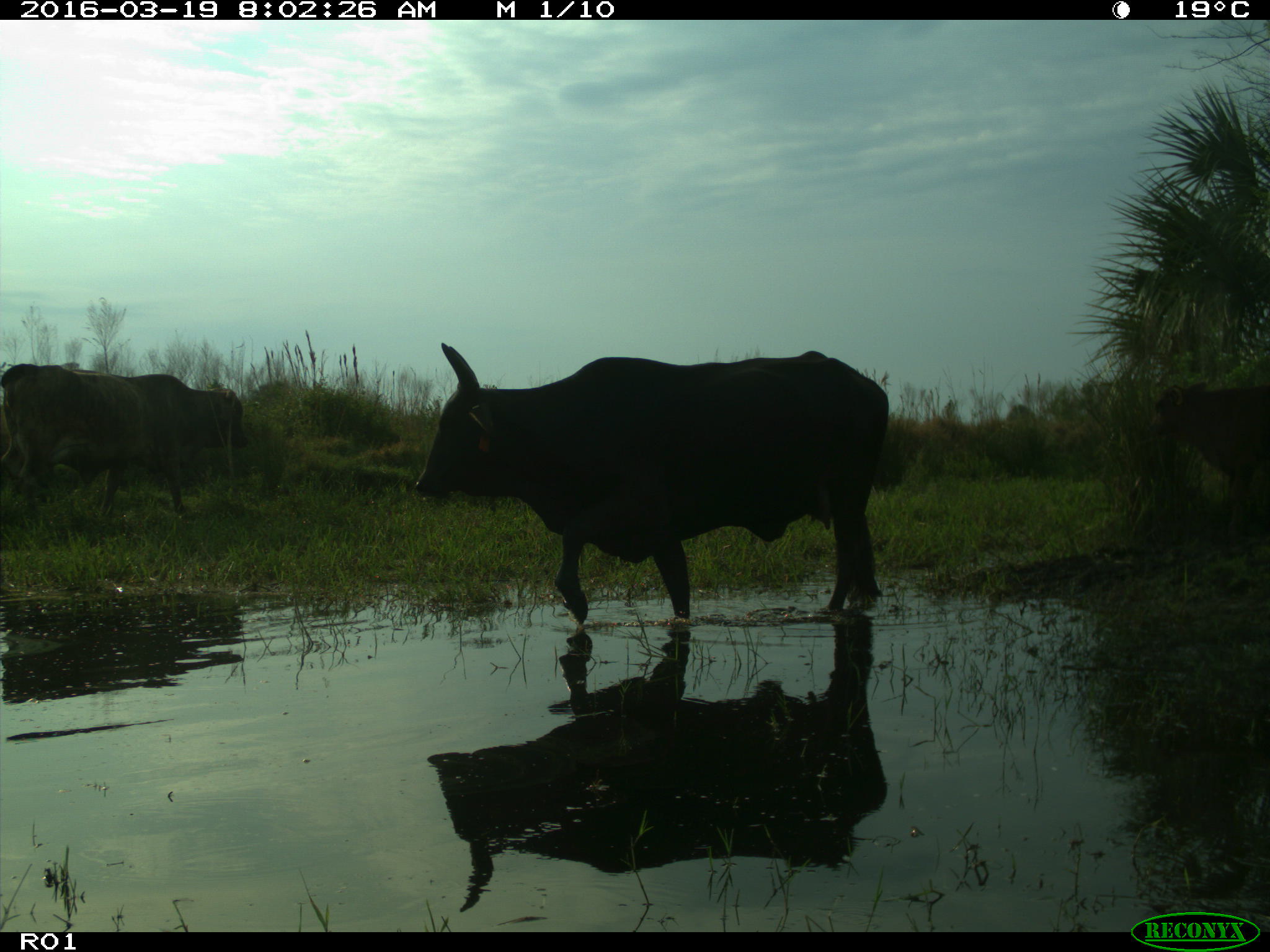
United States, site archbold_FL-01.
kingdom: Animalia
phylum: Chordata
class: Mammalia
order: Artiodactyla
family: Bovidae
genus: Bos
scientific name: Bos taurus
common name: domestic cow